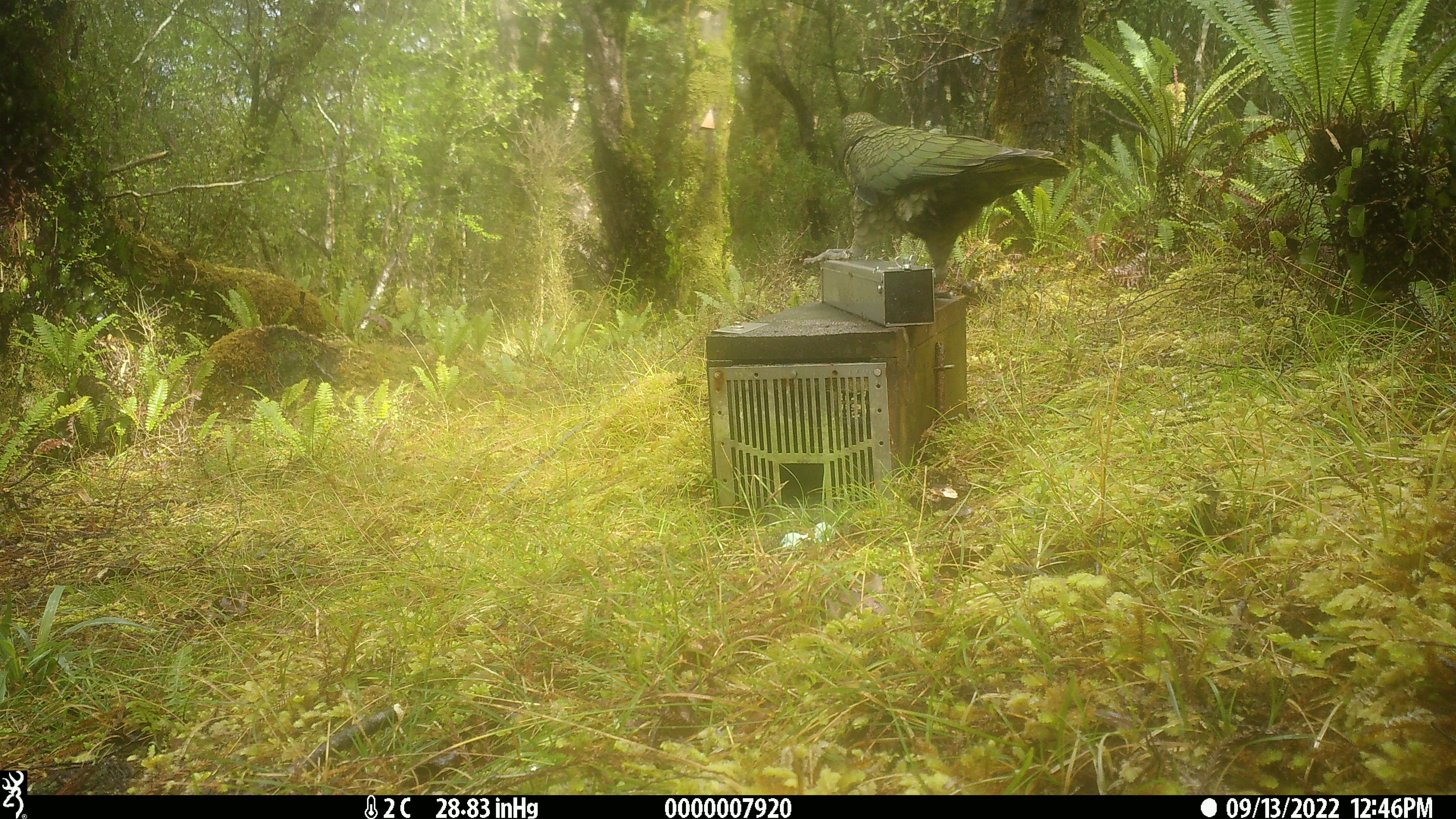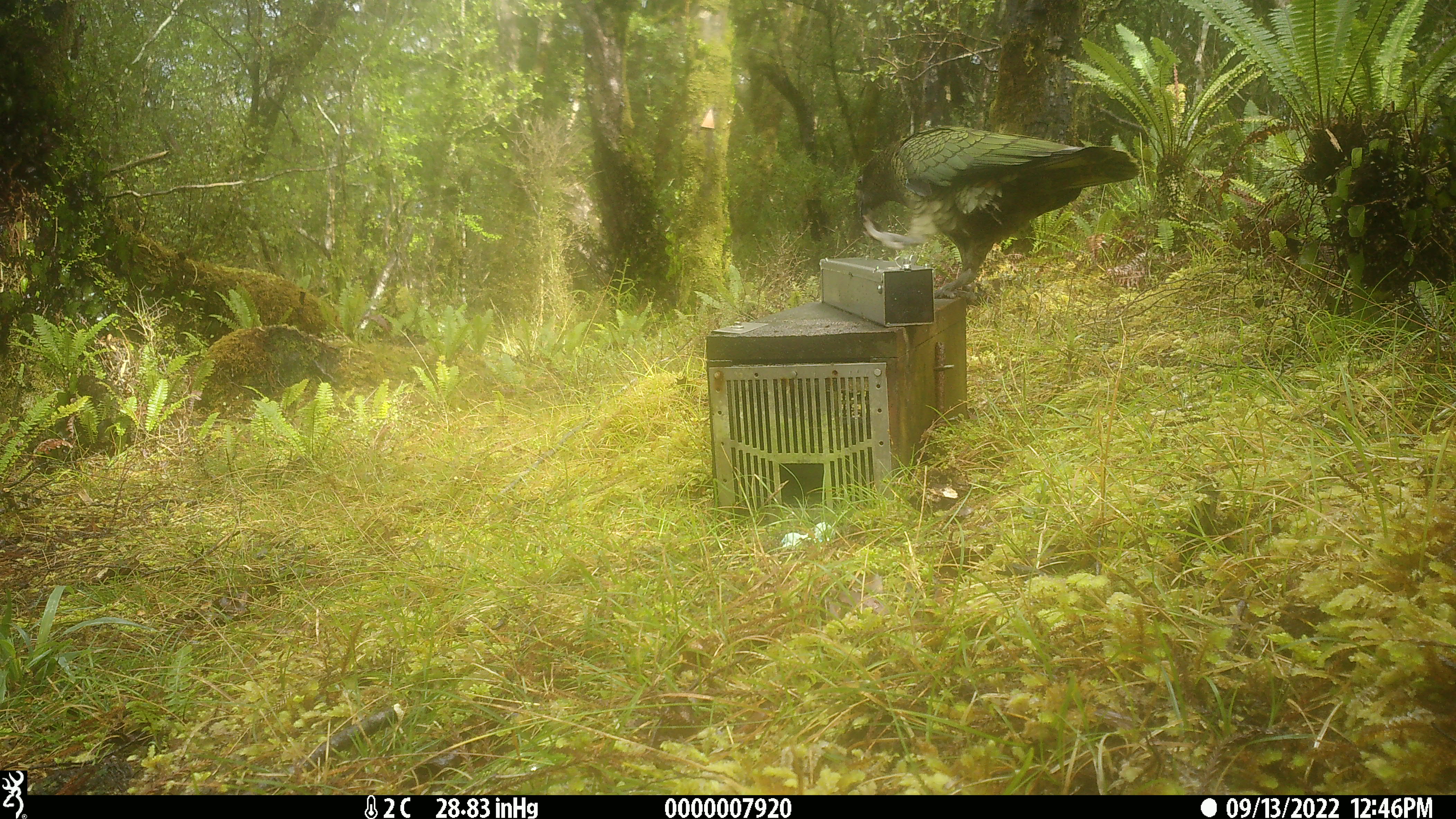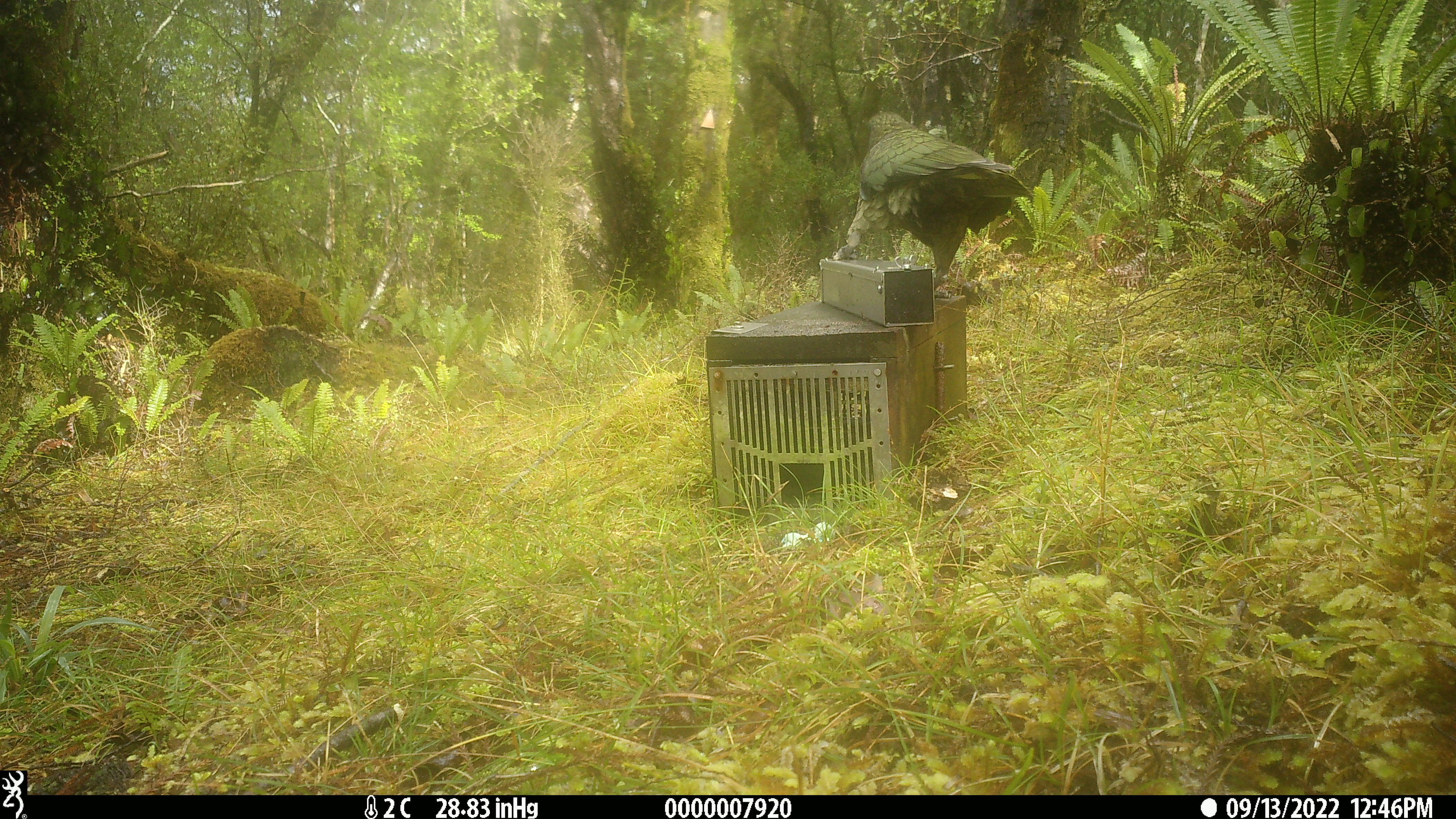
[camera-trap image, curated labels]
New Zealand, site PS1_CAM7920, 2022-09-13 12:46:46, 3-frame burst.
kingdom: Animalia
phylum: Chordata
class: Aves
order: Psittaciformes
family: Strigopidae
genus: Nestor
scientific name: Nestor notabilis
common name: kea